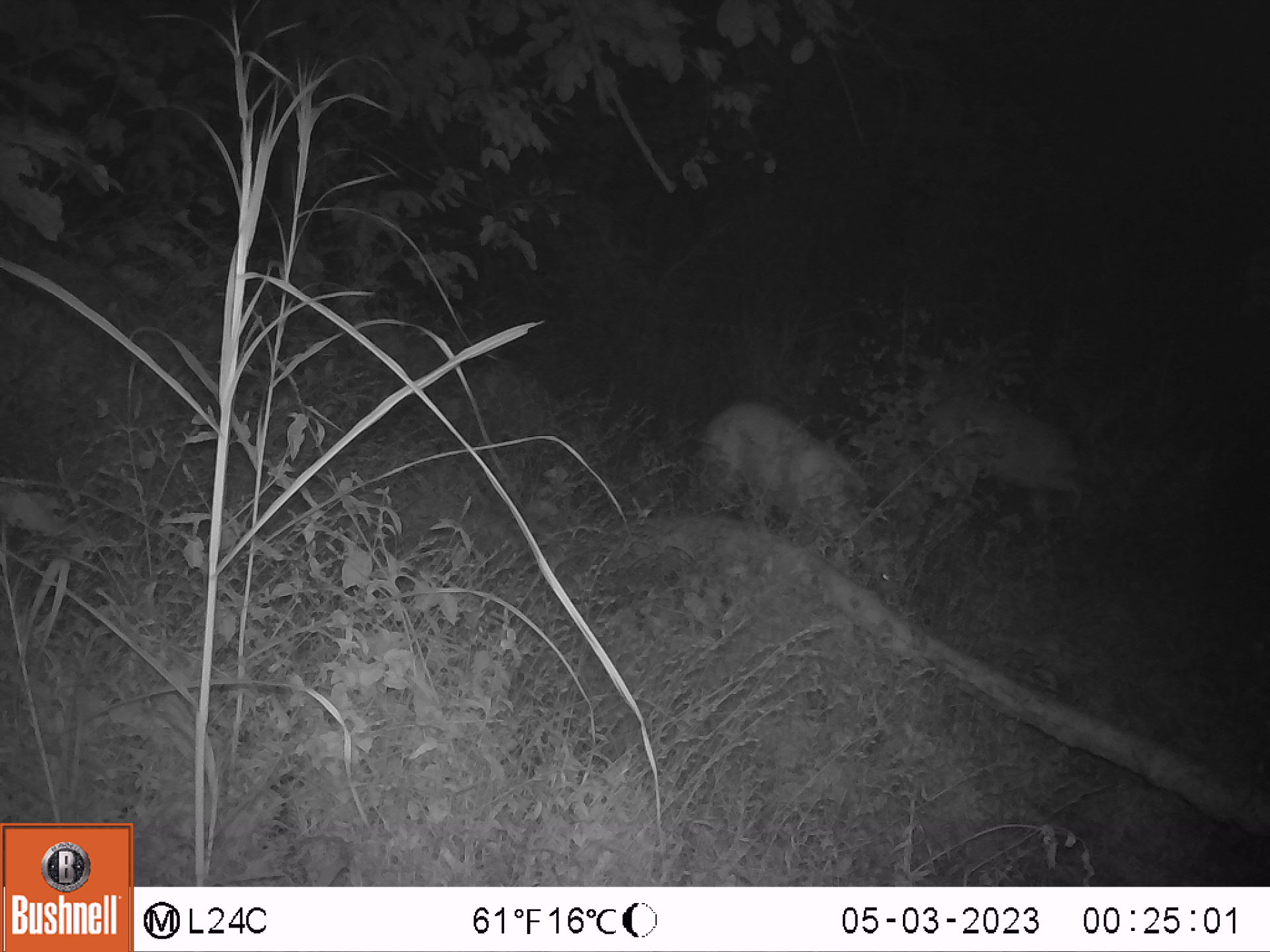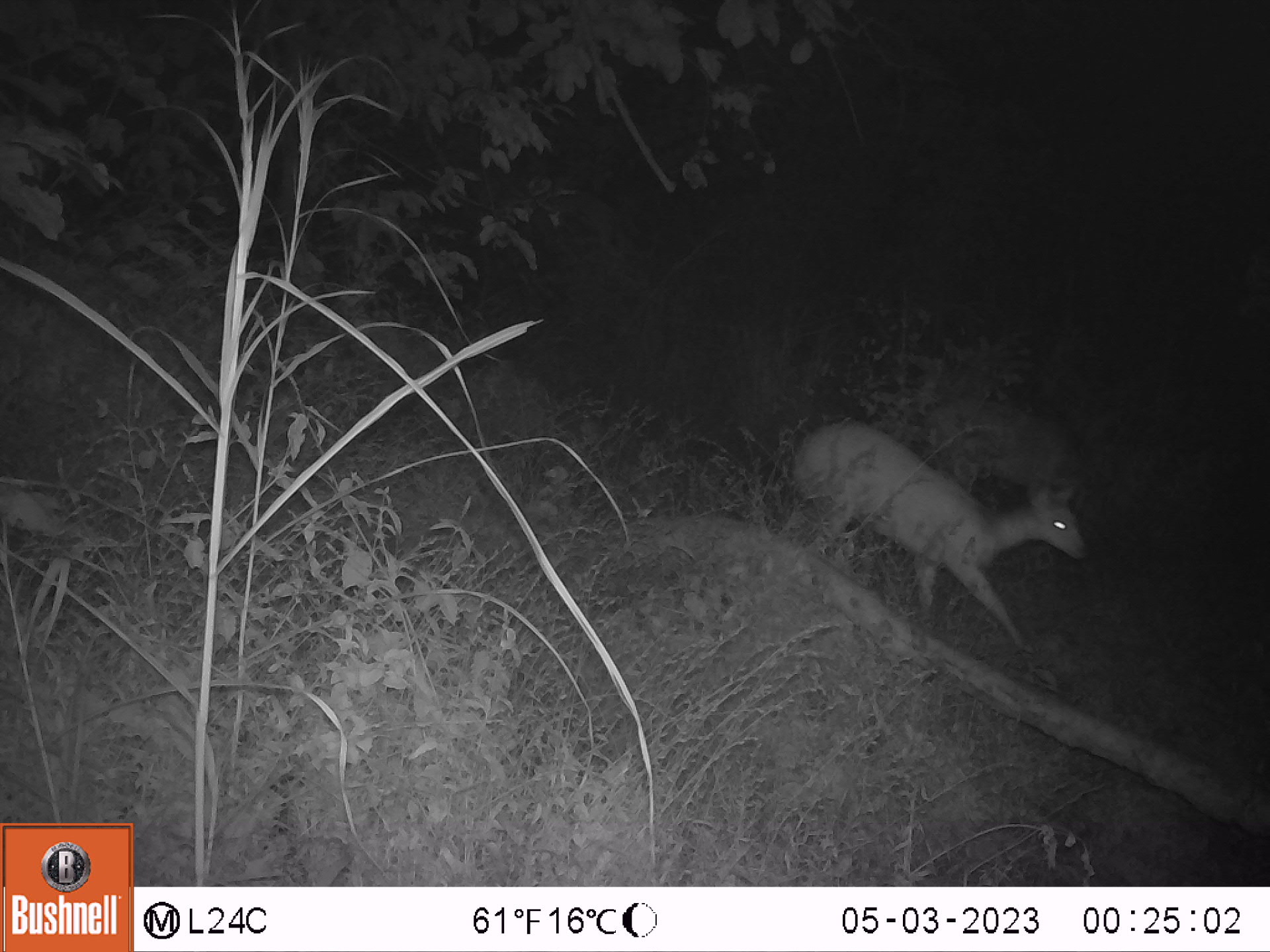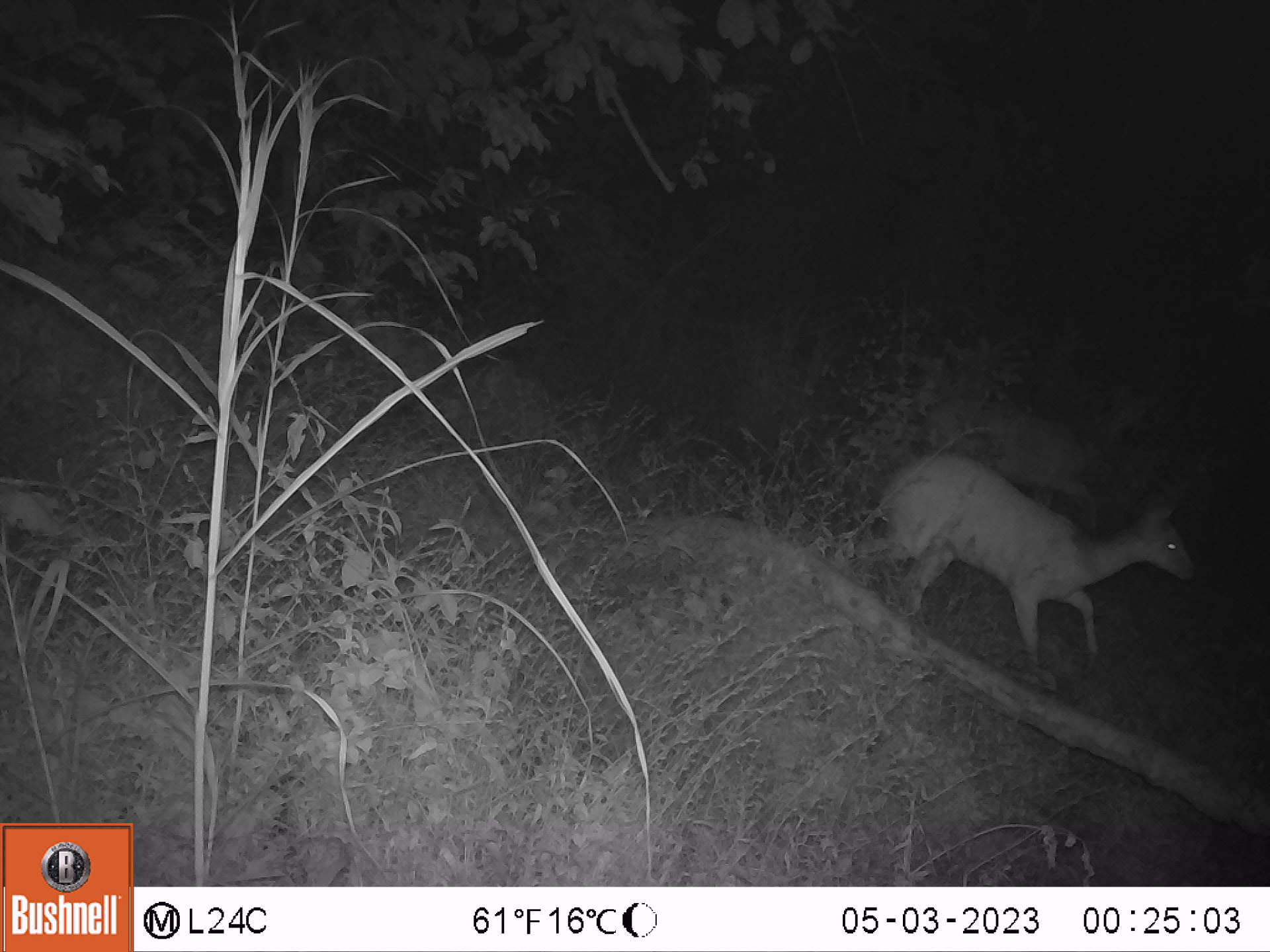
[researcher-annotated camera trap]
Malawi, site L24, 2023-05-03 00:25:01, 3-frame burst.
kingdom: Animalia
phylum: Chordata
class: Mammalia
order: Artiodactyla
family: Bovidae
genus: Tragelaphus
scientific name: Tragelaphus sylvaticus sylvaticus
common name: cape bushbuck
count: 2